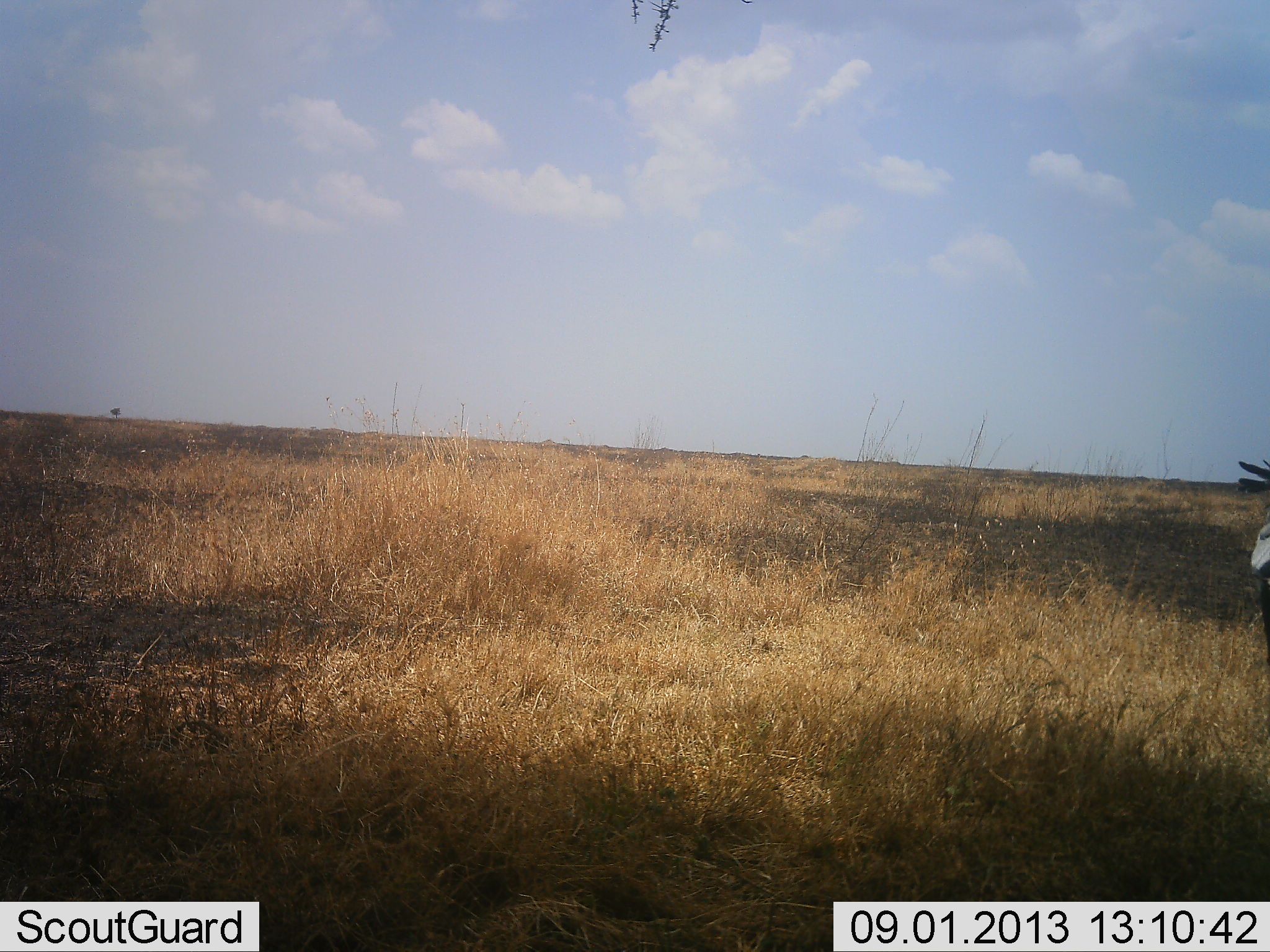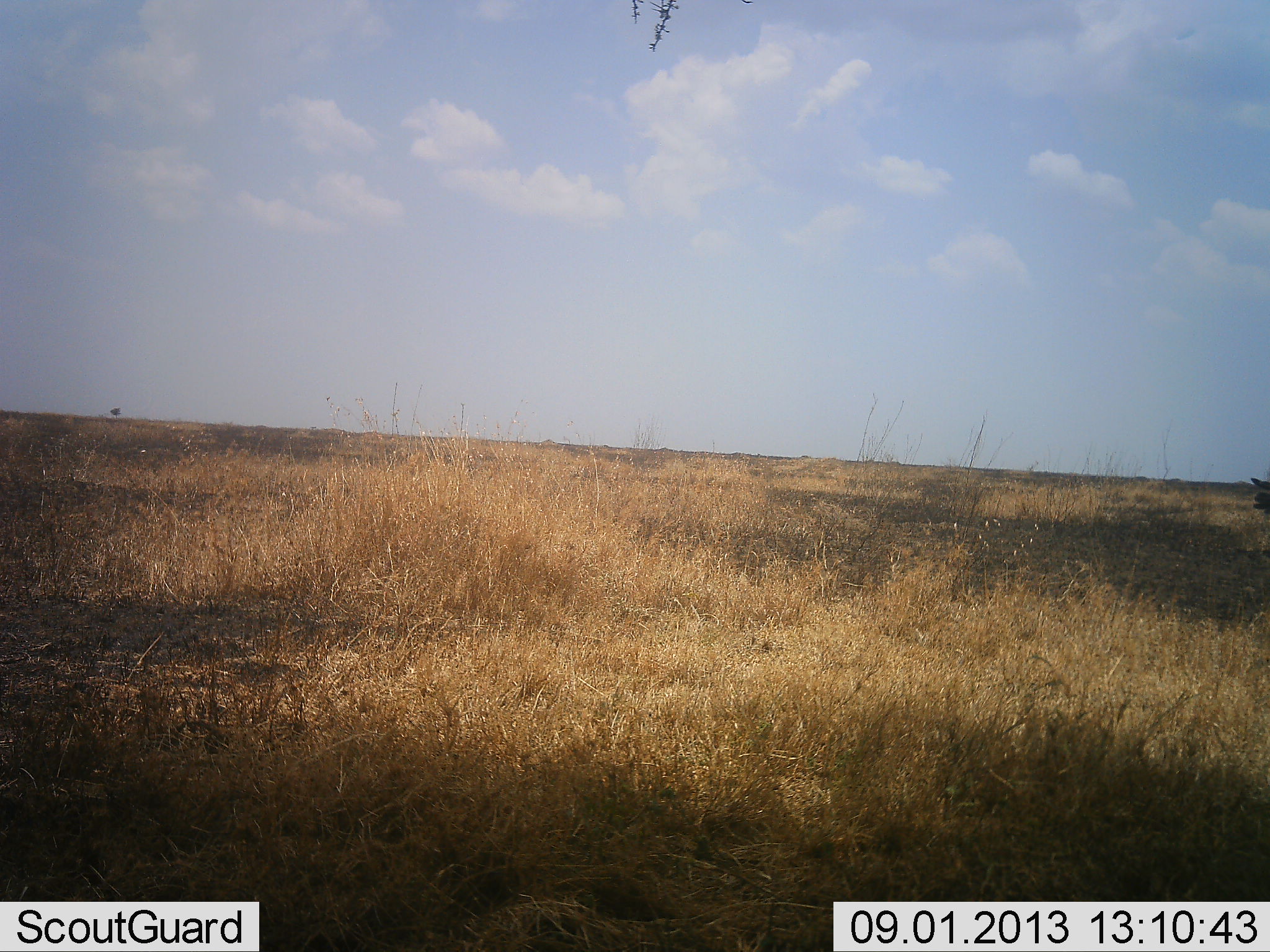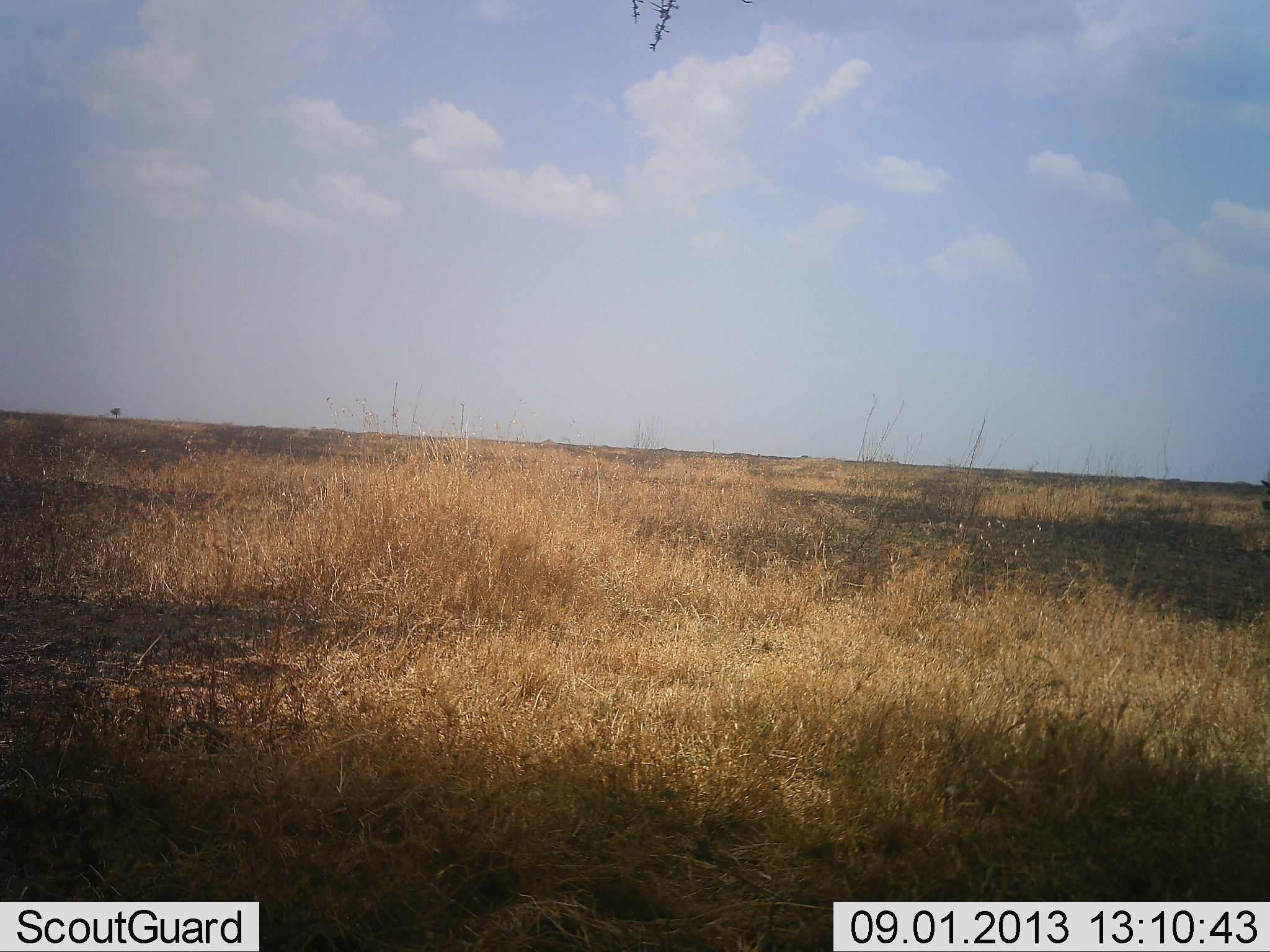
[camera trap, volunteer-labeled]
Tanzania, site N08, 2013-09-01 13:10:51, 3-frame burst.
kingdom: Animalia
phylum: Chordata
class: Aves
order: Accipitriformes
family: Sagittariidae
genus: Sagittarius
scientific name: Sagittarius serpentarius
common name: secretary bird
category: secretarybird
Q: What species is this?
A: Secretarybird (secretary bird) (Sagittarius serpentarius).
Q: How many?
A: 1.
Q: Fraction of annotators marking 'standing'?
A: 57%.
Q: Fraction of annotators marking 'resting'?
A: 0%.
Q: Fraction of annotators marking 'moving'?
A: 43%.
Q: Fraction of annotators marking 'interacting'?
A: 0%.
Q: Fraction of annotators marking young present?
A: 0%.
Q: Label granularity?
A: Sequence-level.